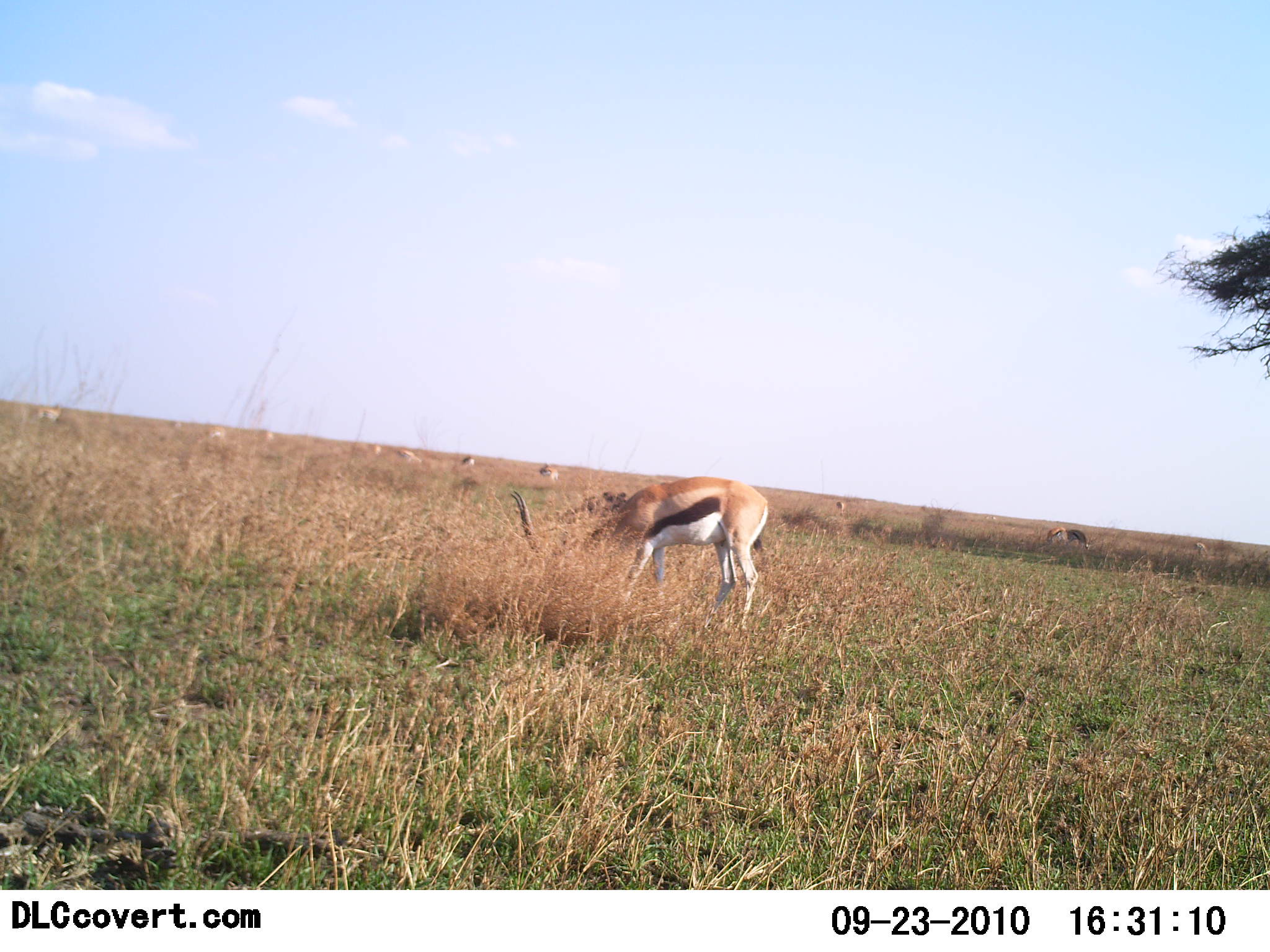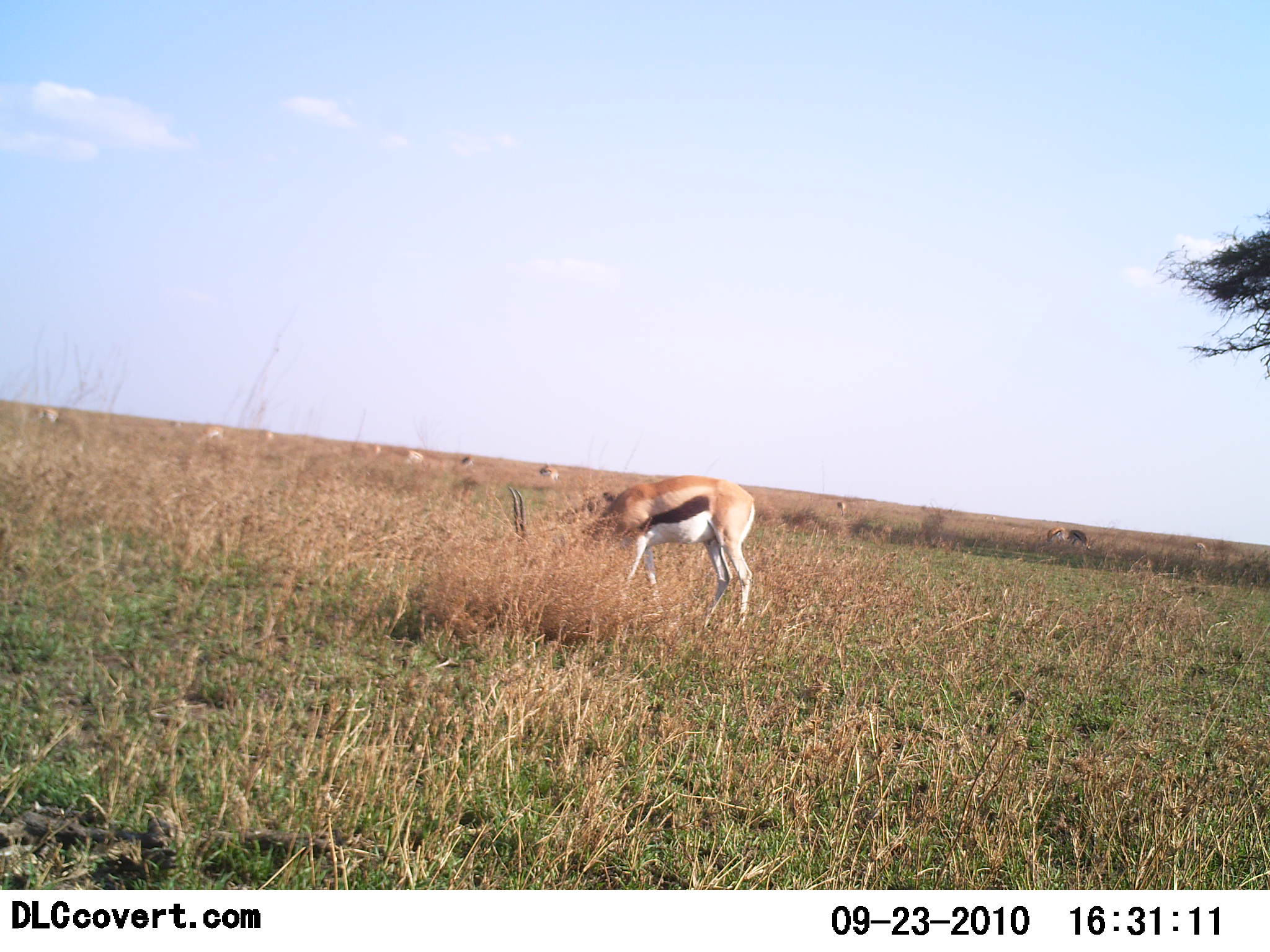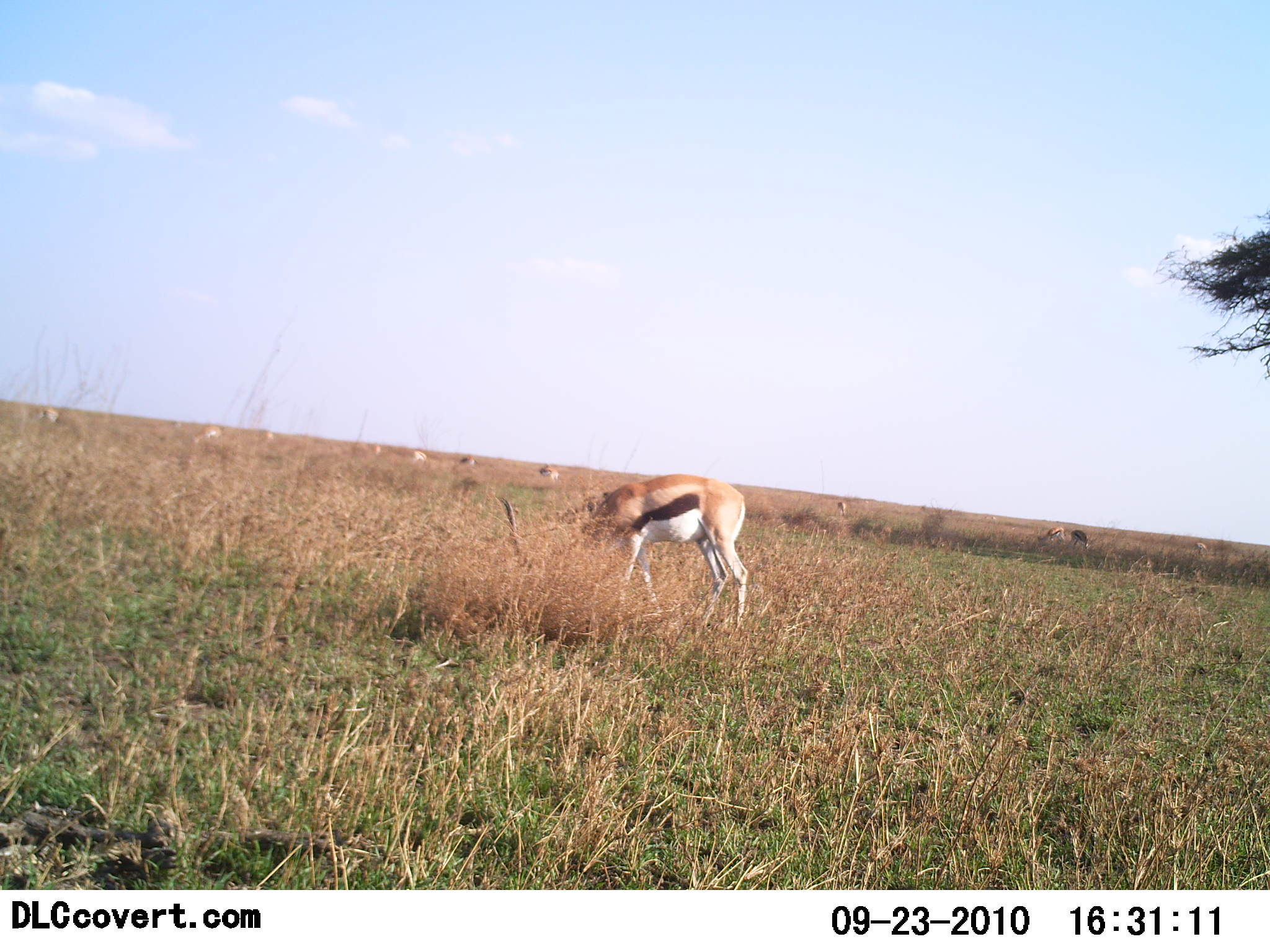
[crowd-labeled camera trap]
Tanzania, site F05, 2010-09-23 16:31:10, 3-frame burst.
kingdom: Animalia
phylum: Chordata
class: Mammalia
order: Artiodactyla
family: Bovidae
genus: Eudorcas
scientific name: Eudorcas thomsonii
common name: thomson's gazelle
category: gazellethomsons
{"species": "gazellethomsons (thomson's gazelle) (Eudorcas thomsonii)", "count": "5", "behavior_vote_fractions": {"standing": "19%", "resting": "5%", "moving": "10%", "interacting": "0%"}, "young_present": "0%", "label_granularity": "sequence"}